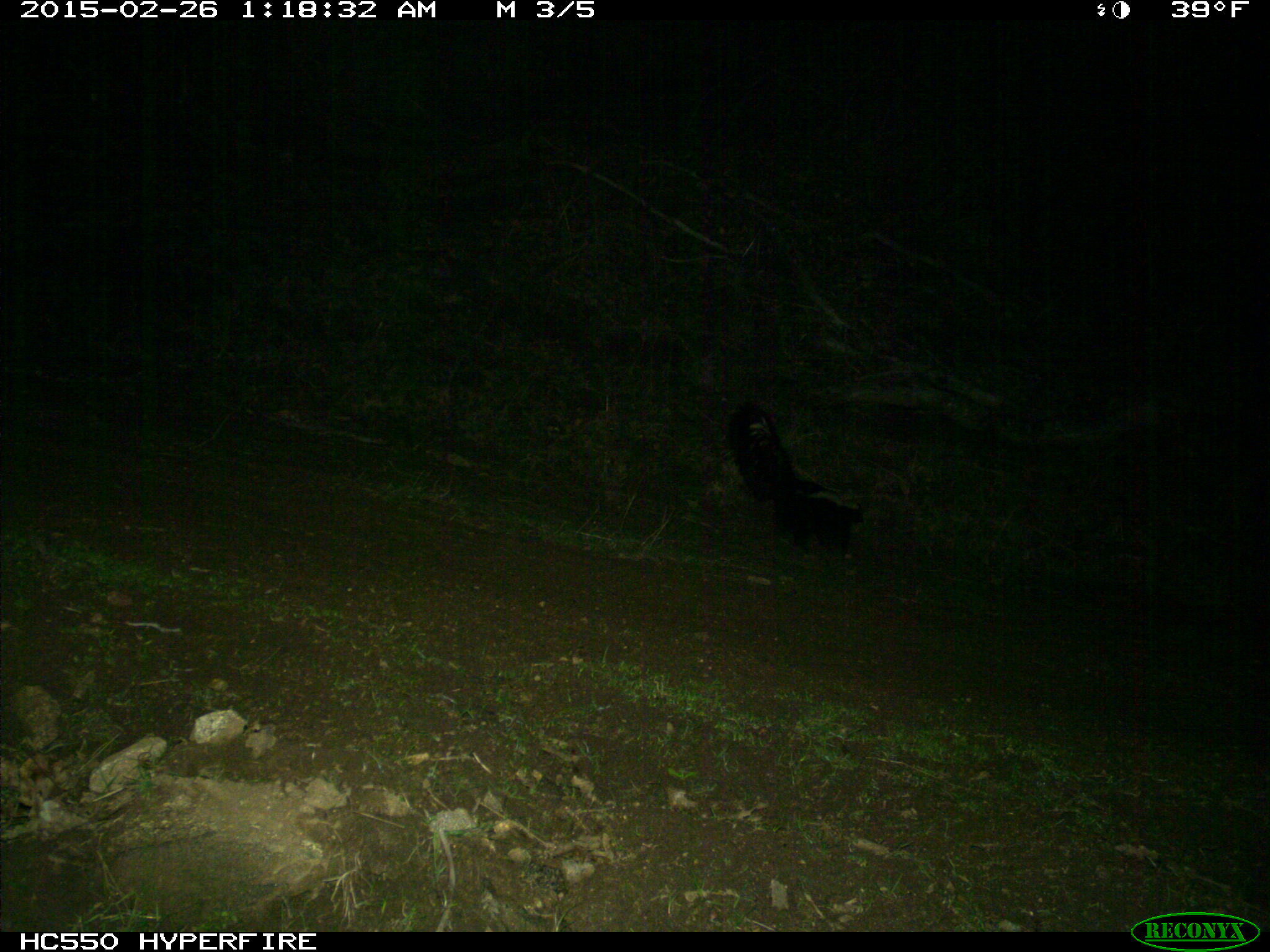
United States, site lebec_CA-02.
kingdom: Animalia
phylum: Chordata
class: Mammalia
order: Carnivora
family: Mephitidae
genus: Mephitis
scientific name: Mephitis mephitis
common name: striped skunk